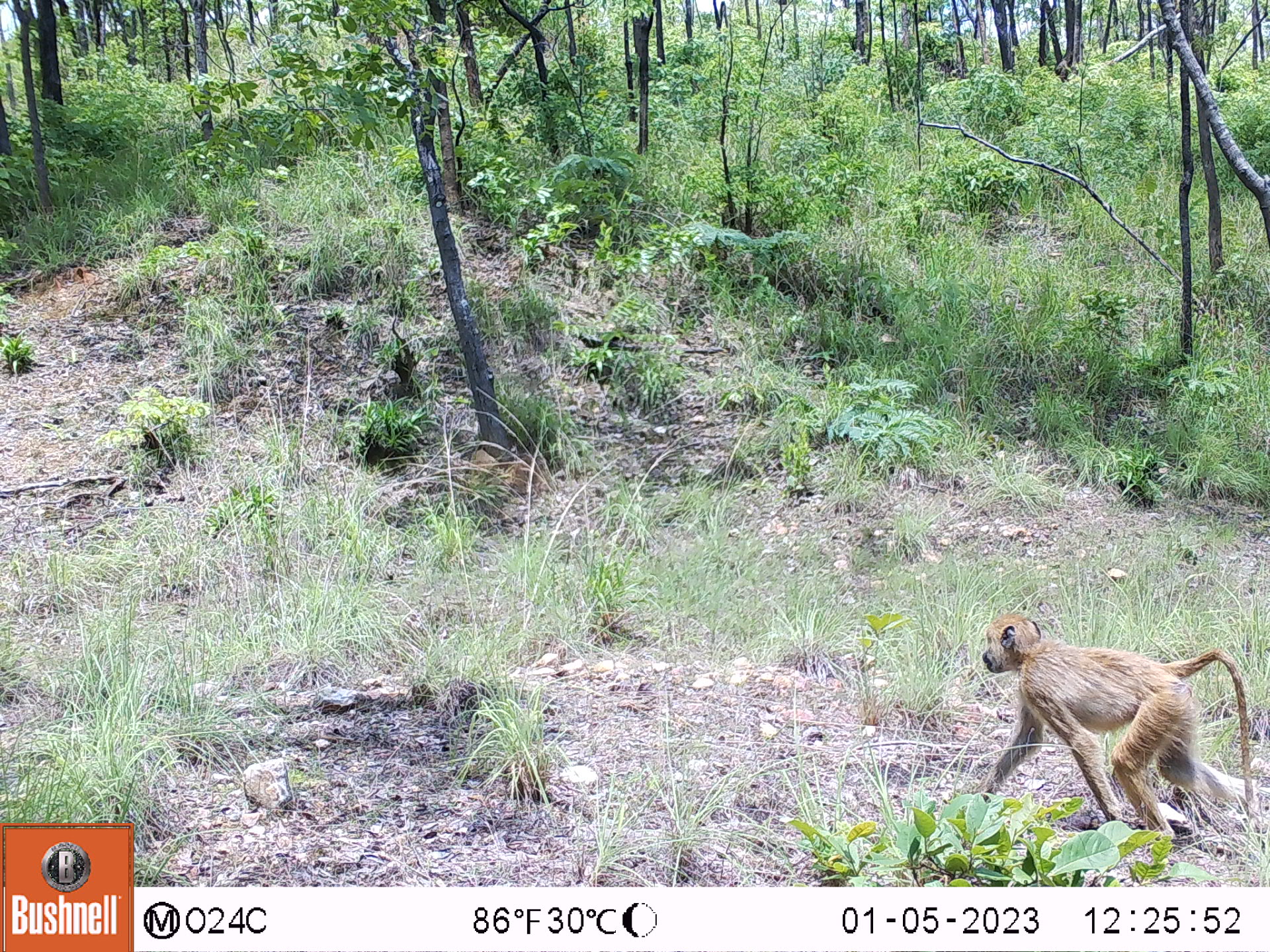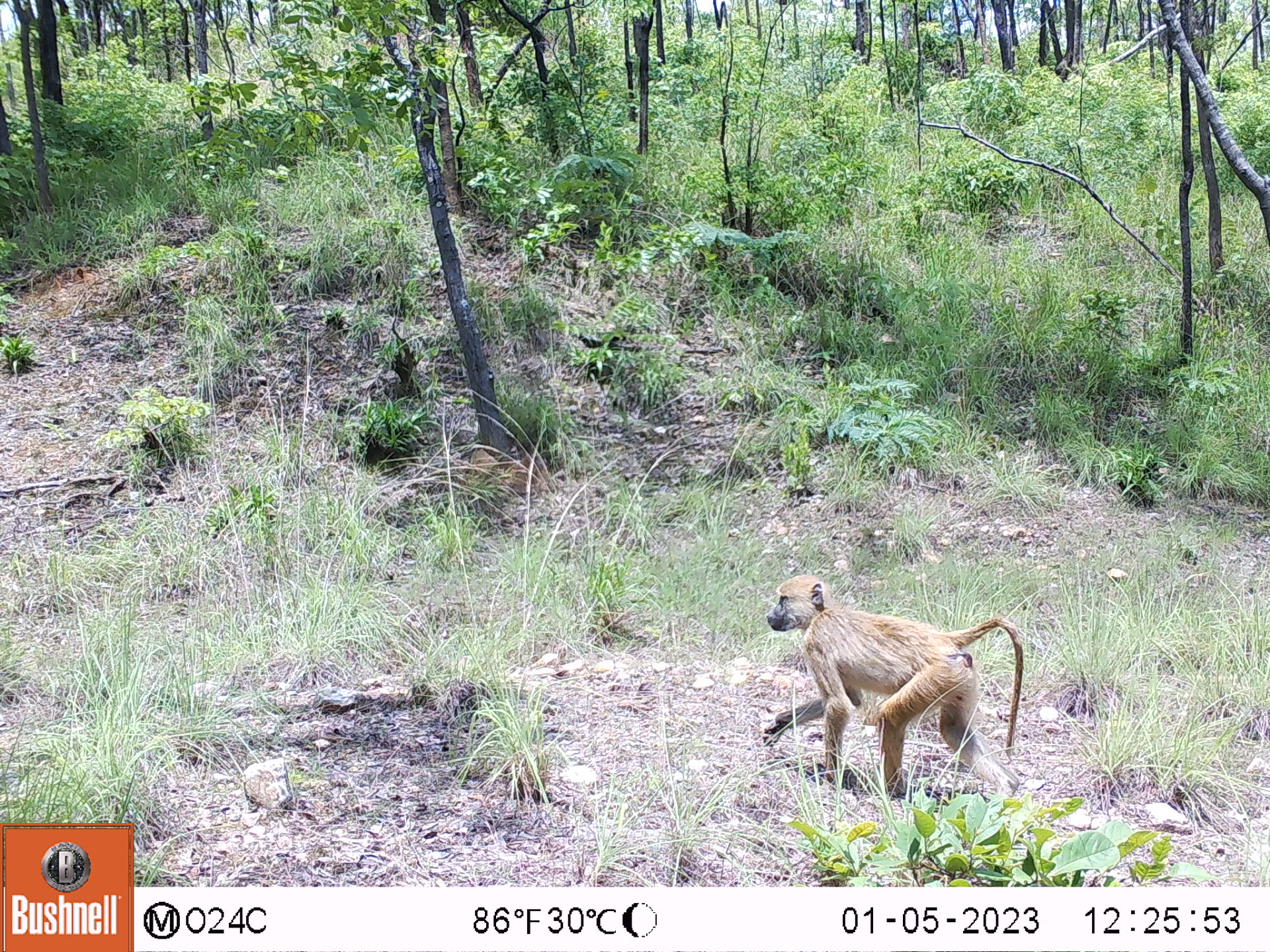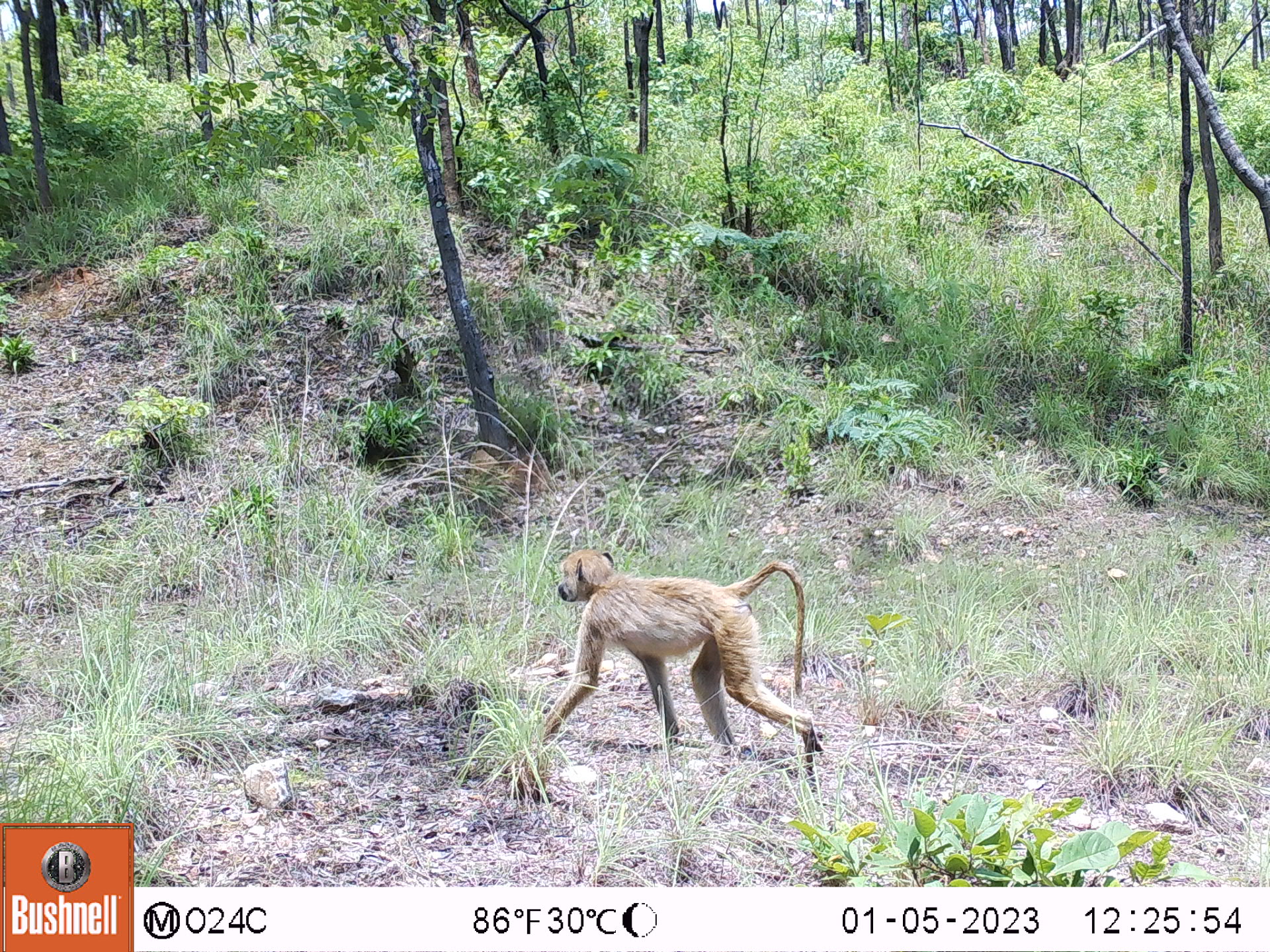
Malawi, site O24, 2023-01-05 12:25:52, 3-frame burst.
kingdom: Animalia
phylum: Chordata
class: Mammalia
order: Primates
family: Cercopithecidae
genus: Papio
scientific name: Papio cynocephalus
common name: yellow baboon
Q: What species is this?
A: Yellow baboon (Papio cynocephalus).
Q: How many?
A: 1.